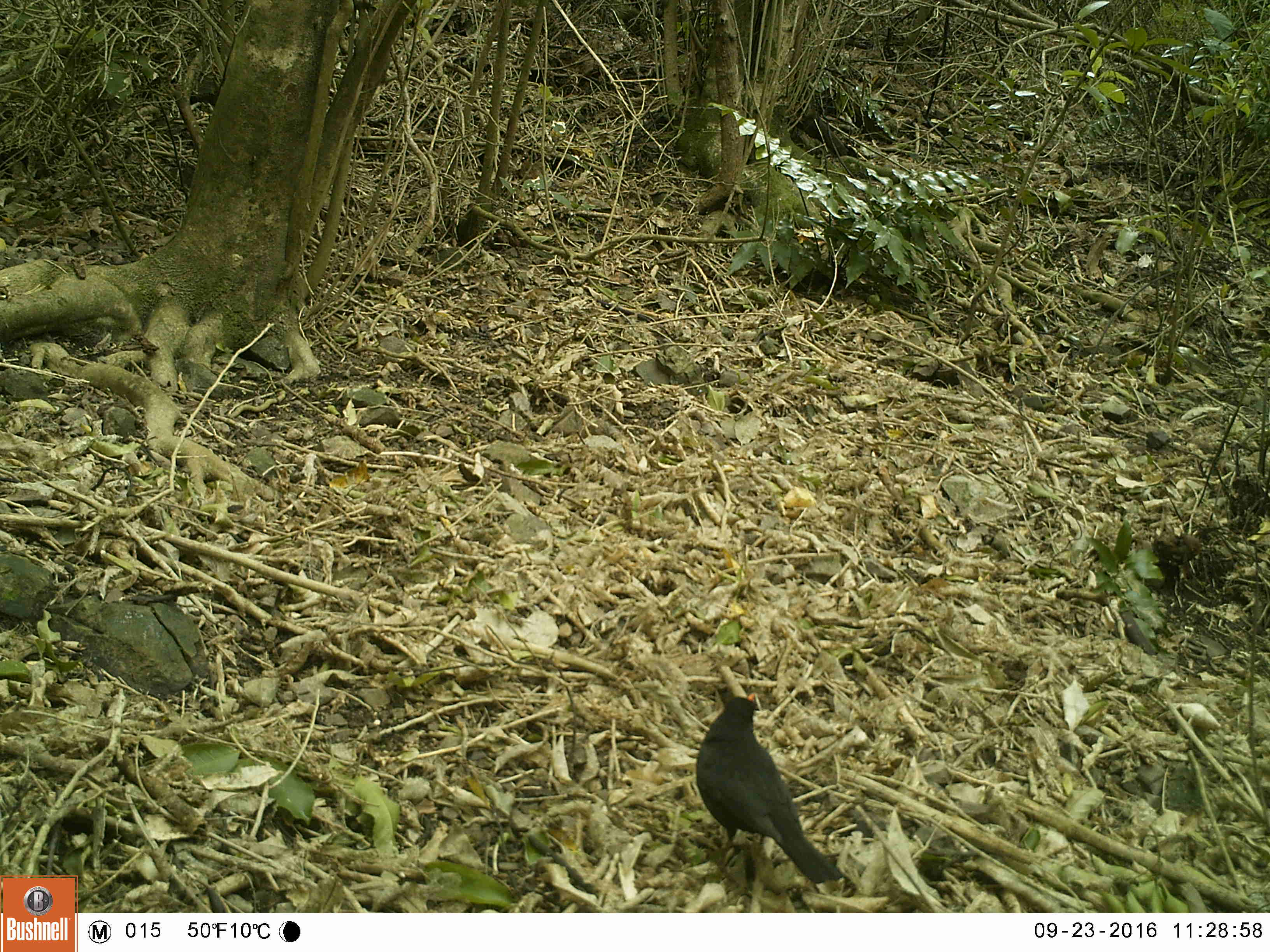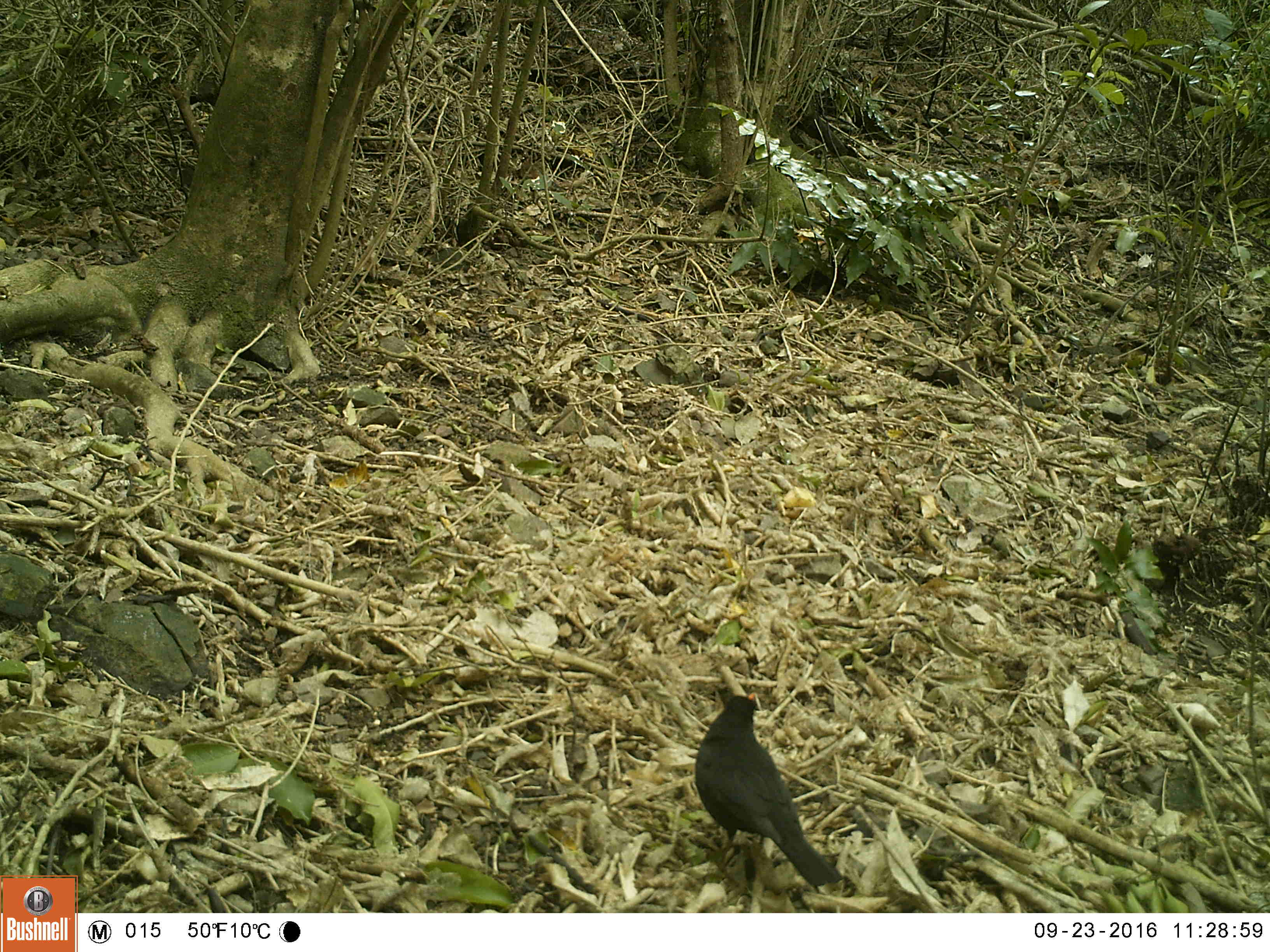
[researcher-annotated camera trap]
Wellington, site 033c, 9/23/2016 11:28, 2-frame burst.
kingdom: Animalia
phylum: Chordata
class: Aves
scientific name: Aves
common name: bird